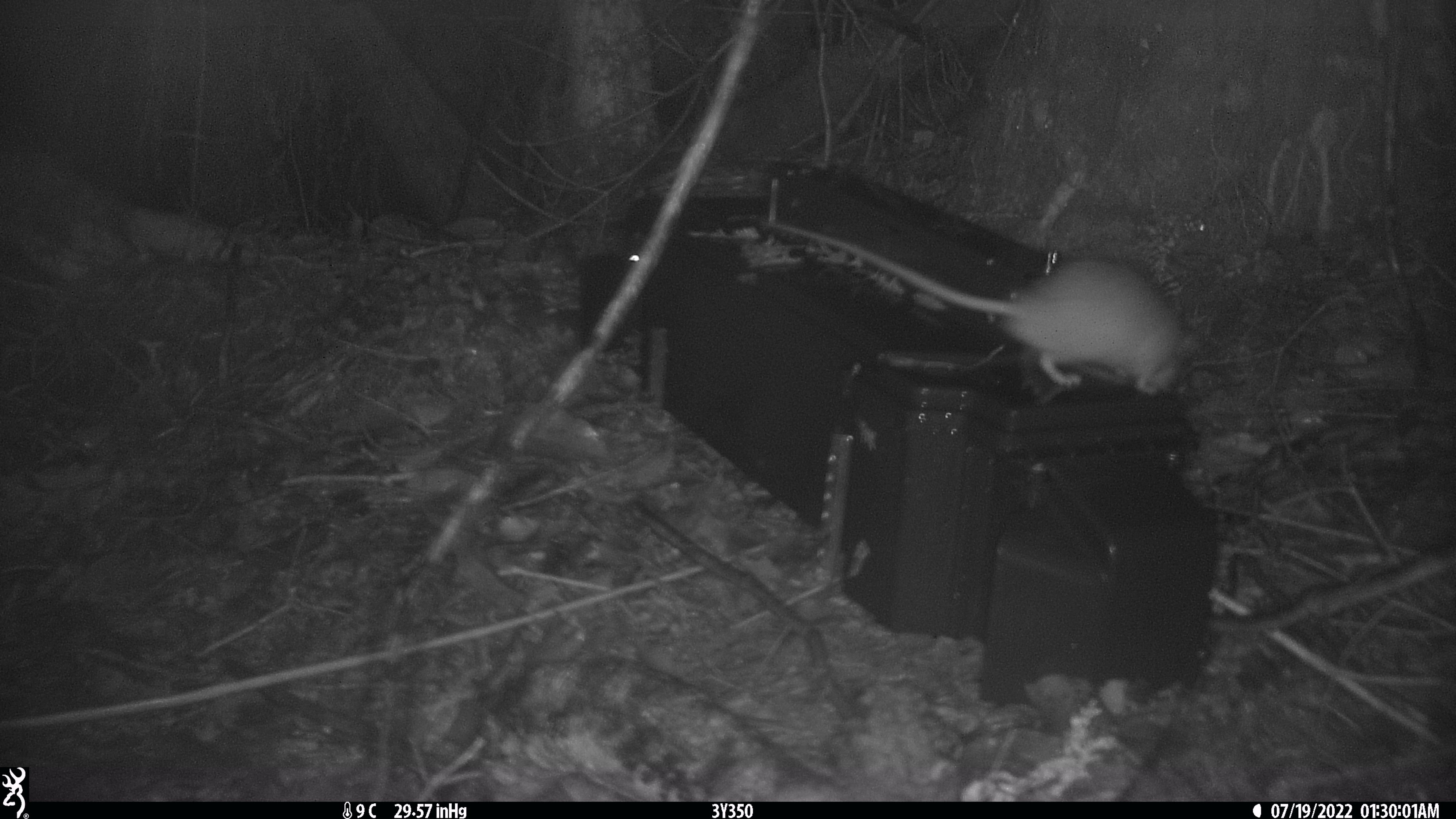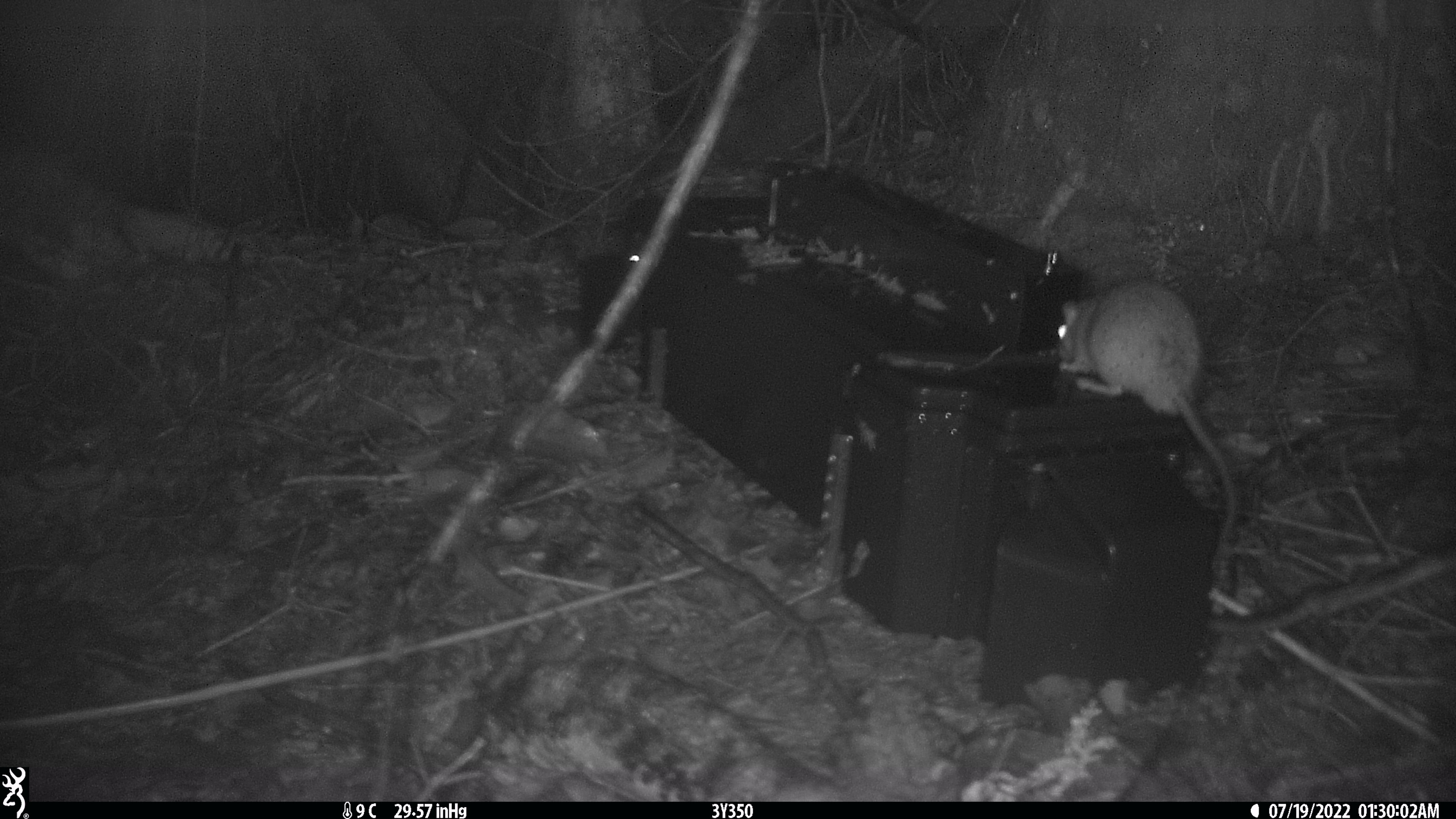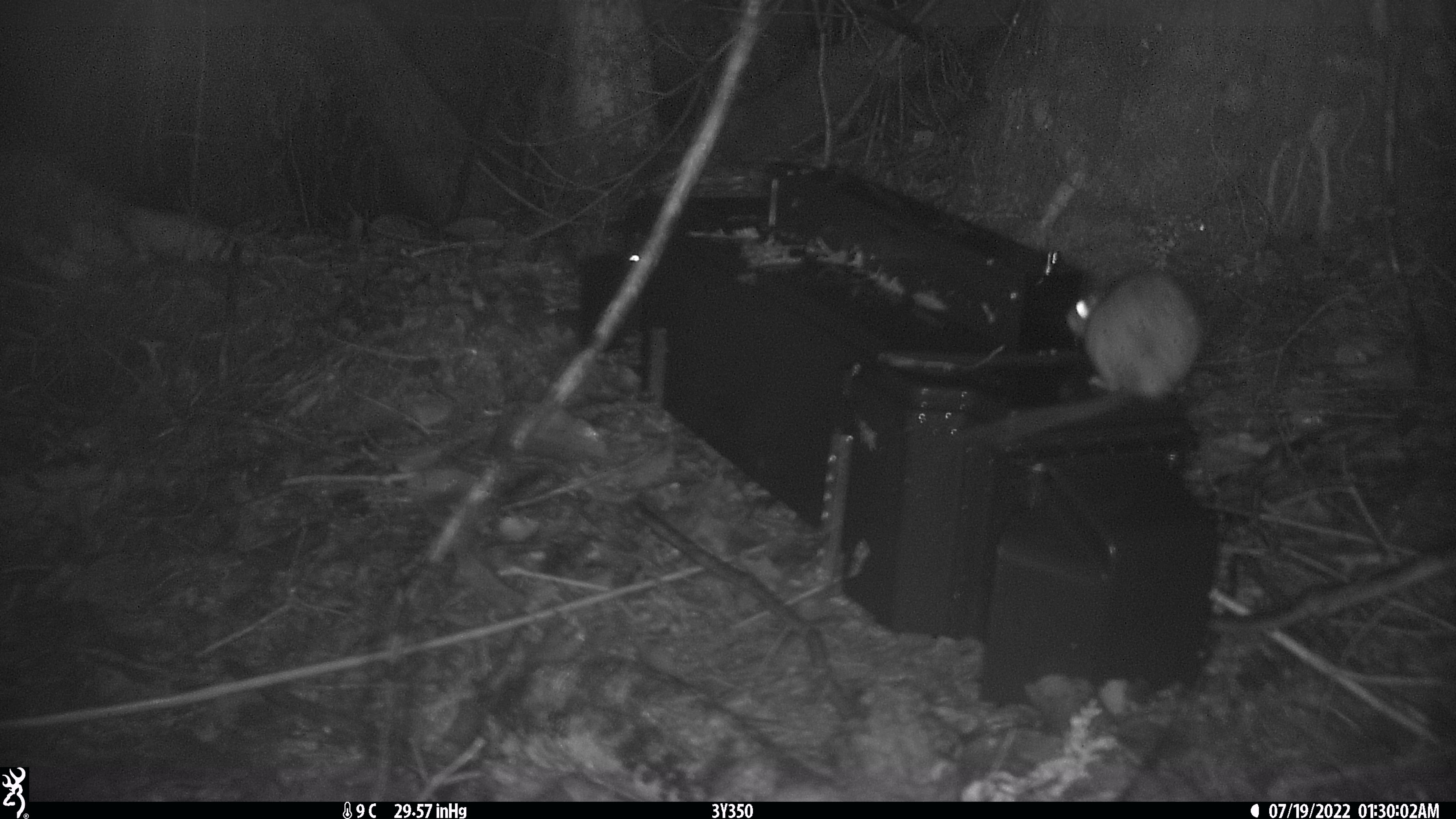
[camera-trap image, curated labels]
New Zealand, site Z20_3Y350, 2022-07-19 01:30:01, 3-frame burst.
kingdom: Animalia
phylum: Chordata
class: Mammalia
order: Rodentia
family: Muridae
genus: Rattus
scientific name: Rattus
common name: rat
Rat (Rattus).